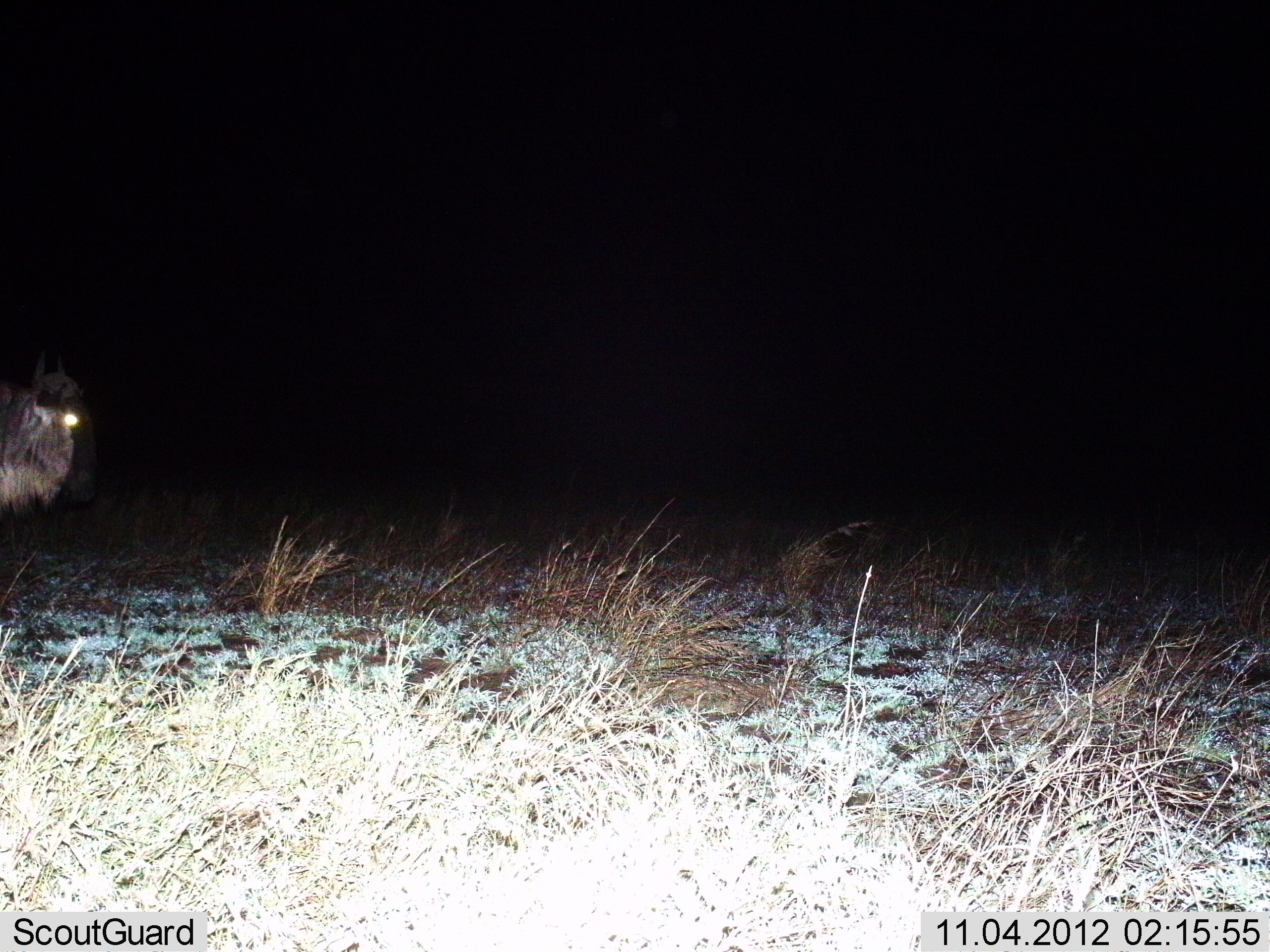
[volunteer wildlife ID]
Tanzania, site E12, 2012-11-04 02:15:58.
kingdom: Animalia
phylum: Chordata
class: Mammalia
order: Artiodactyla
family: Bovidae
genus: Connochaetes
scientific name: Connochaetes taurinus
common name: blue wildebeest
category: wildebeest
Wildebeest (blue wildebeest) (Connochaetes taurinus), count 1. Behavior (volunteer vote fractions): standing 90%, resting 0%, moving 10%, interacting 0%. Young present (vote fraction): 0%. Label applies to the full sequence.